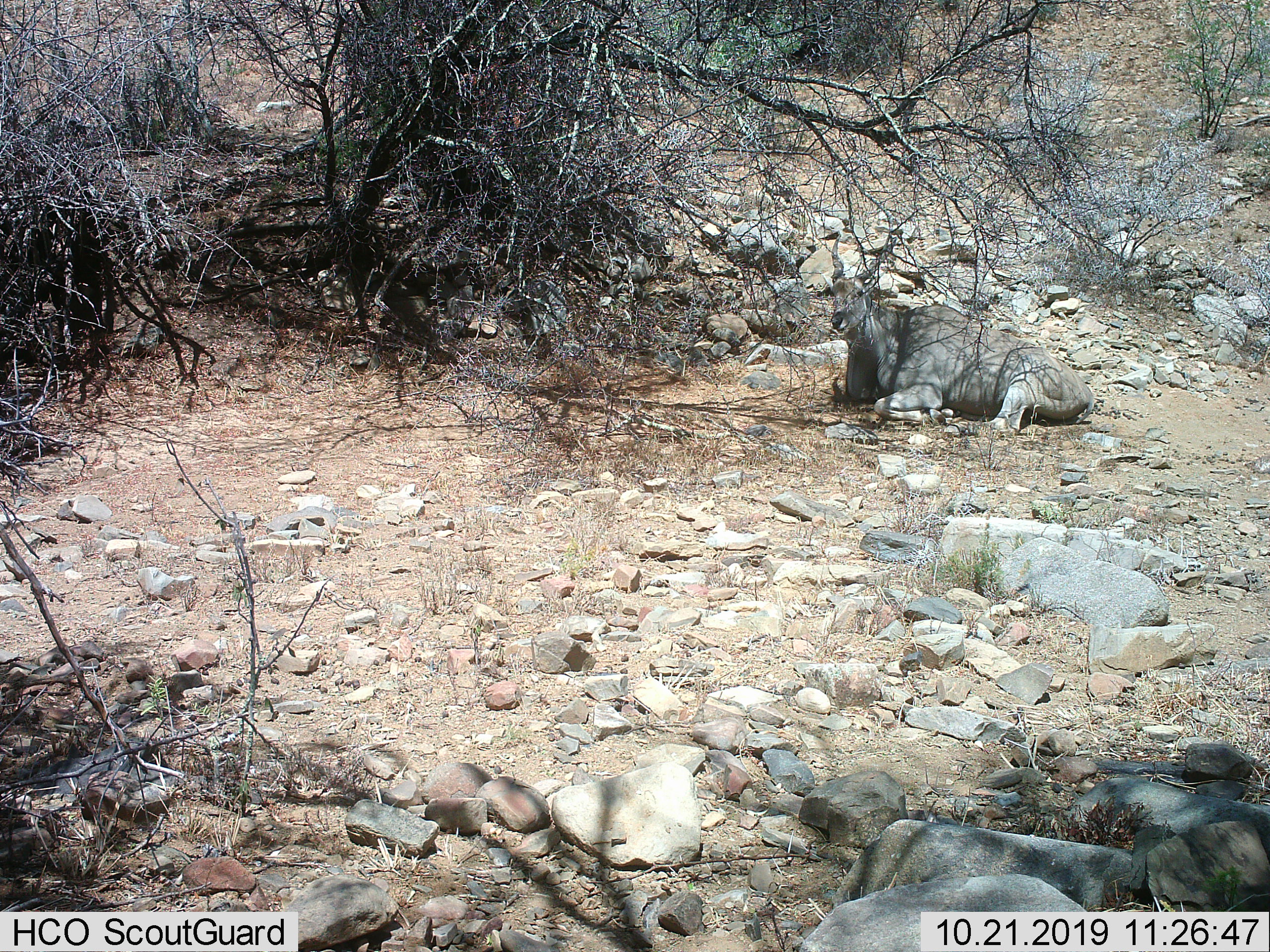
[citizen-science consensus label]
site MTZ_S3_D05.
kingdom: Animalia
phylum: Chordata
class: Mammalia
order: Artiodactyla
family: Bovidae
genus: Tragelaphus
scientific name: Tragelaphus oryx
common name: eland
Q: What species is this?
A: Eland (Tragelaphus oryx).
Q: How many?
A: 1.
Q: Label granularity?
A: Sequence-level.